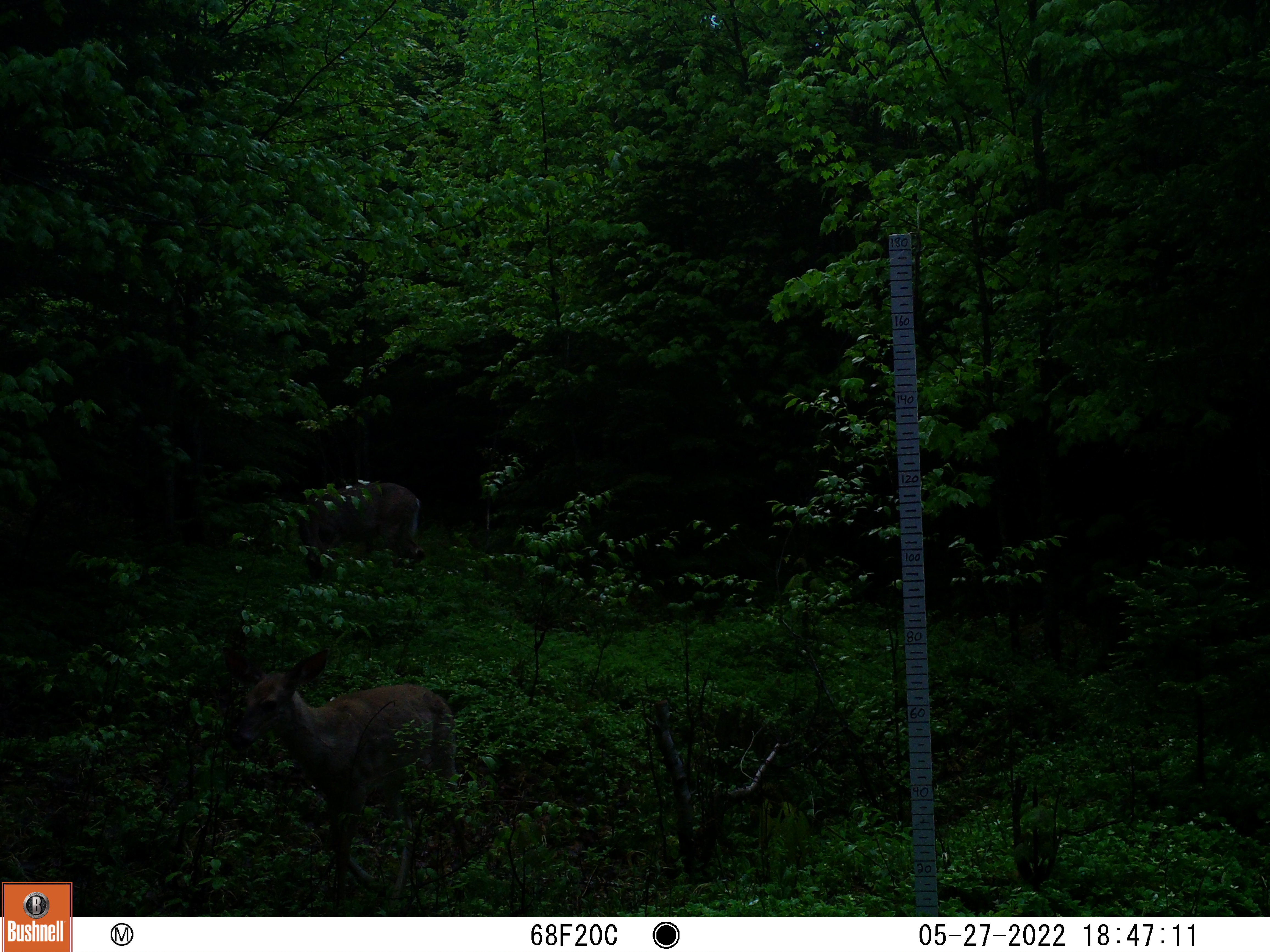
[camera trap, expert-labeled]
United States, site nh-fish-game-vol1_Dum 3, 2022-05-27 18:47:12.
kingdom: Animalia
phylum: Chordata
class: Mammalia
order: Artiodactyla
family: Cervidae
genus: Odocoileus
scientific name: Odocoileus virginianus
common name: white-tailed deer